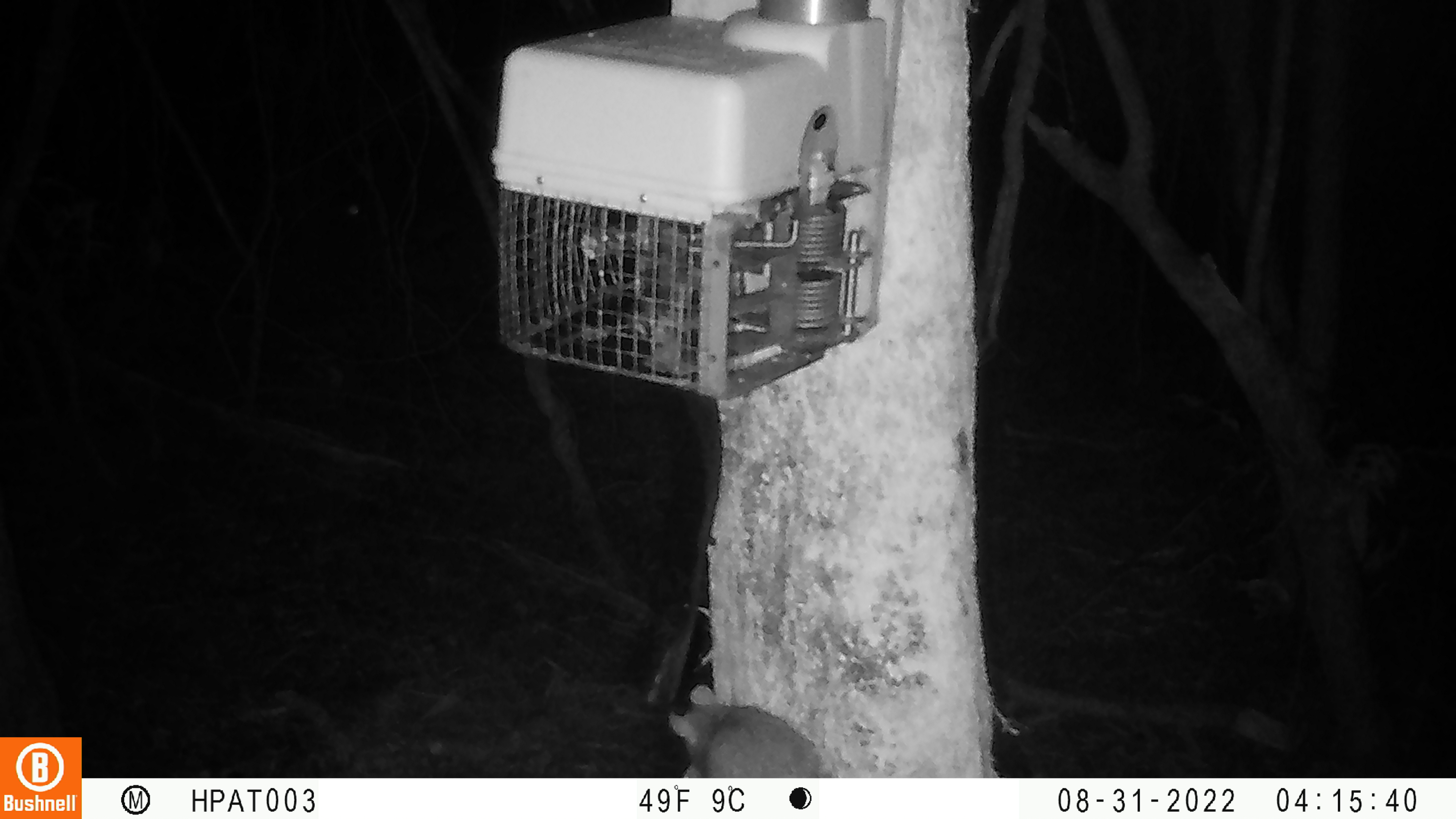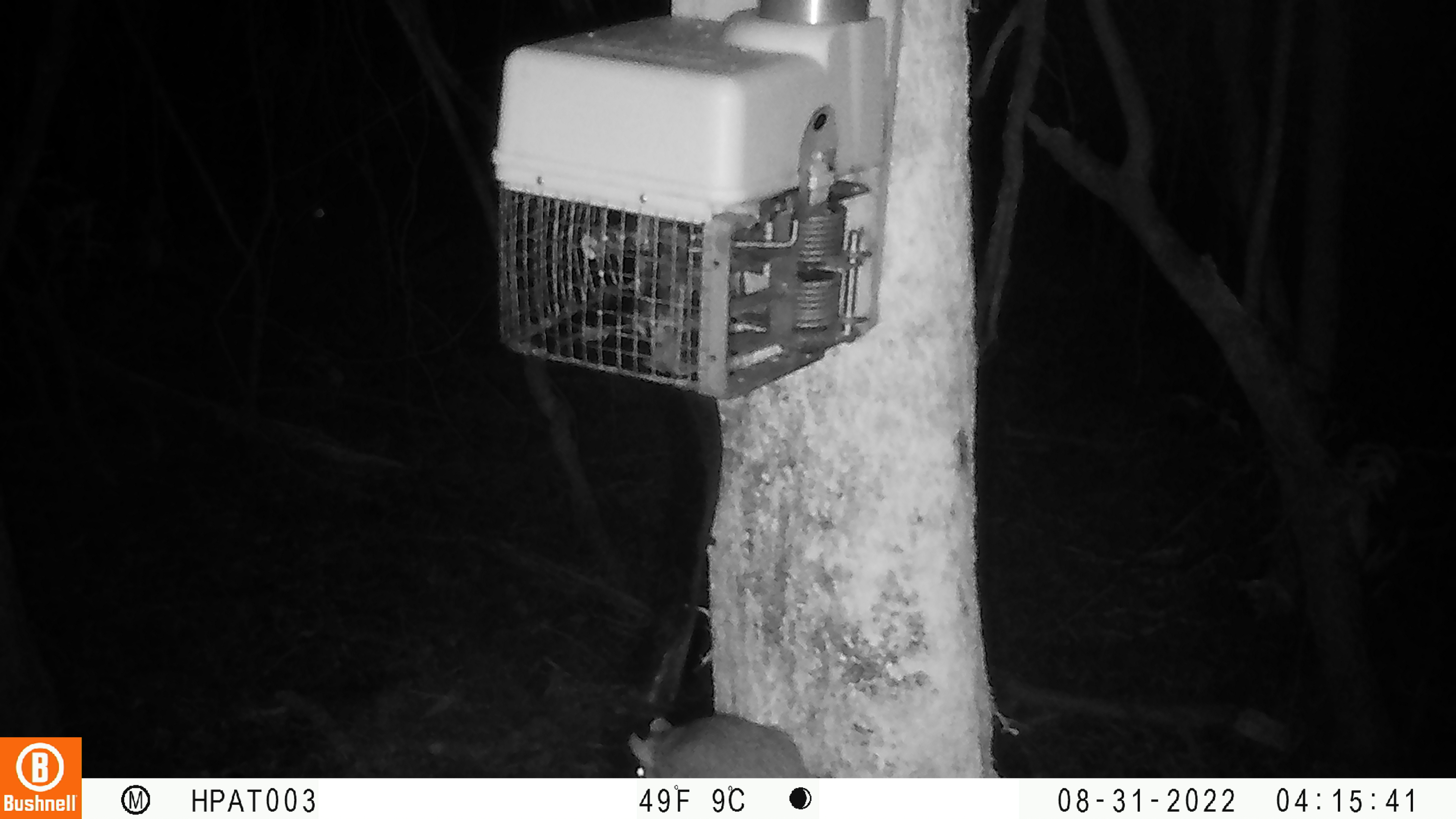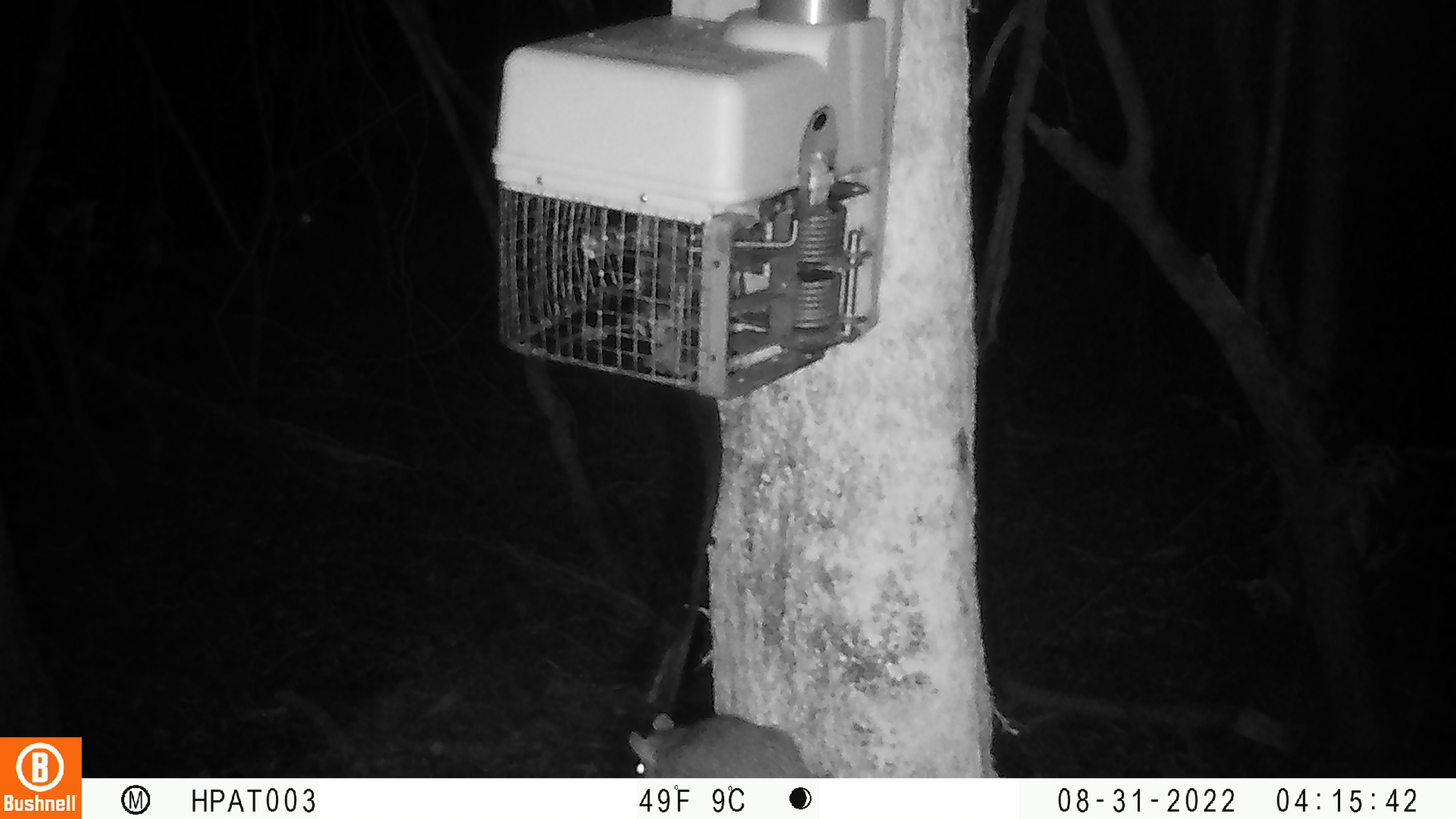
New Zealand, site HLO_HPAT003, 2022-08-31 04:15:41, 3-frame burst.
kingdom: Animalia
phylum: Chordata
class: Mammalia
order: Rodentia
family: Muridae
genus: Rattus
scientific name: Rattus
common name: rat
Rat (Rattus).